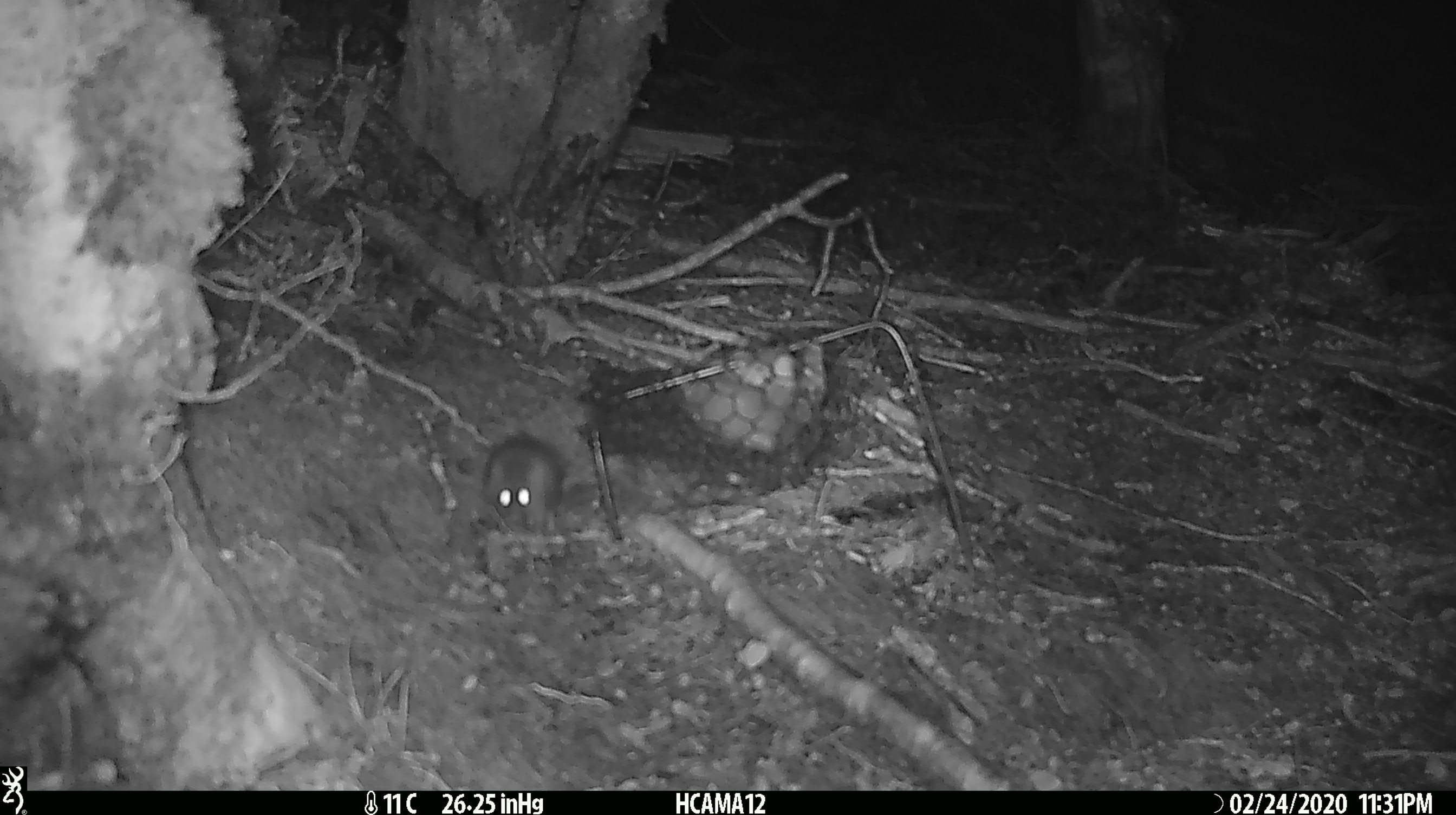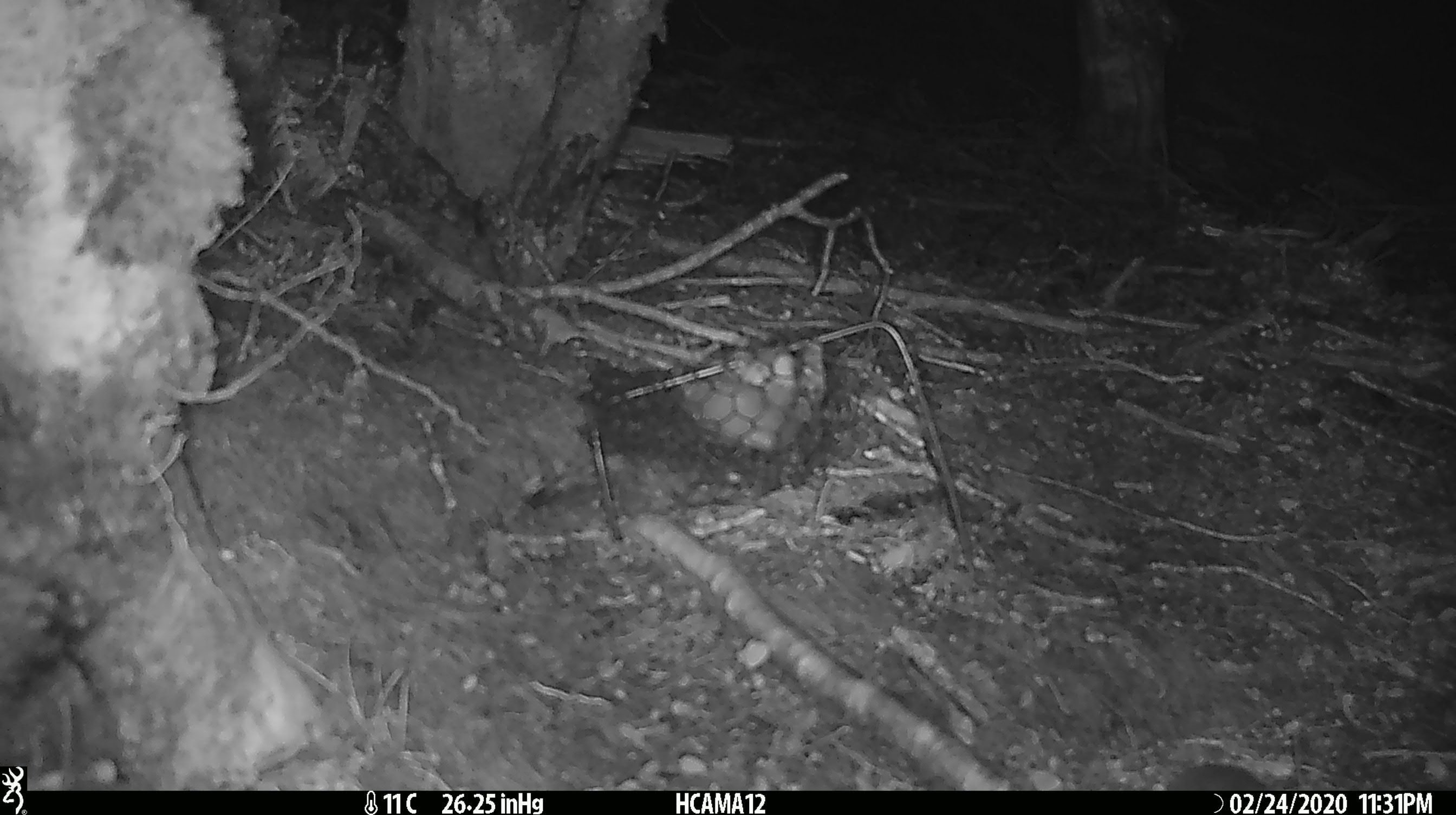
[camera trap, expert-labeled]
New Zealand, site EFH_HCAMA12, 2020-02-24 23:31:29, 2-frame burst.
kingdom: Animalia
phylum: Chordata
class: Mammalia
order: Rodentia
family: Muridae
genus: Mus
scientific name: Mus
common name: mouse